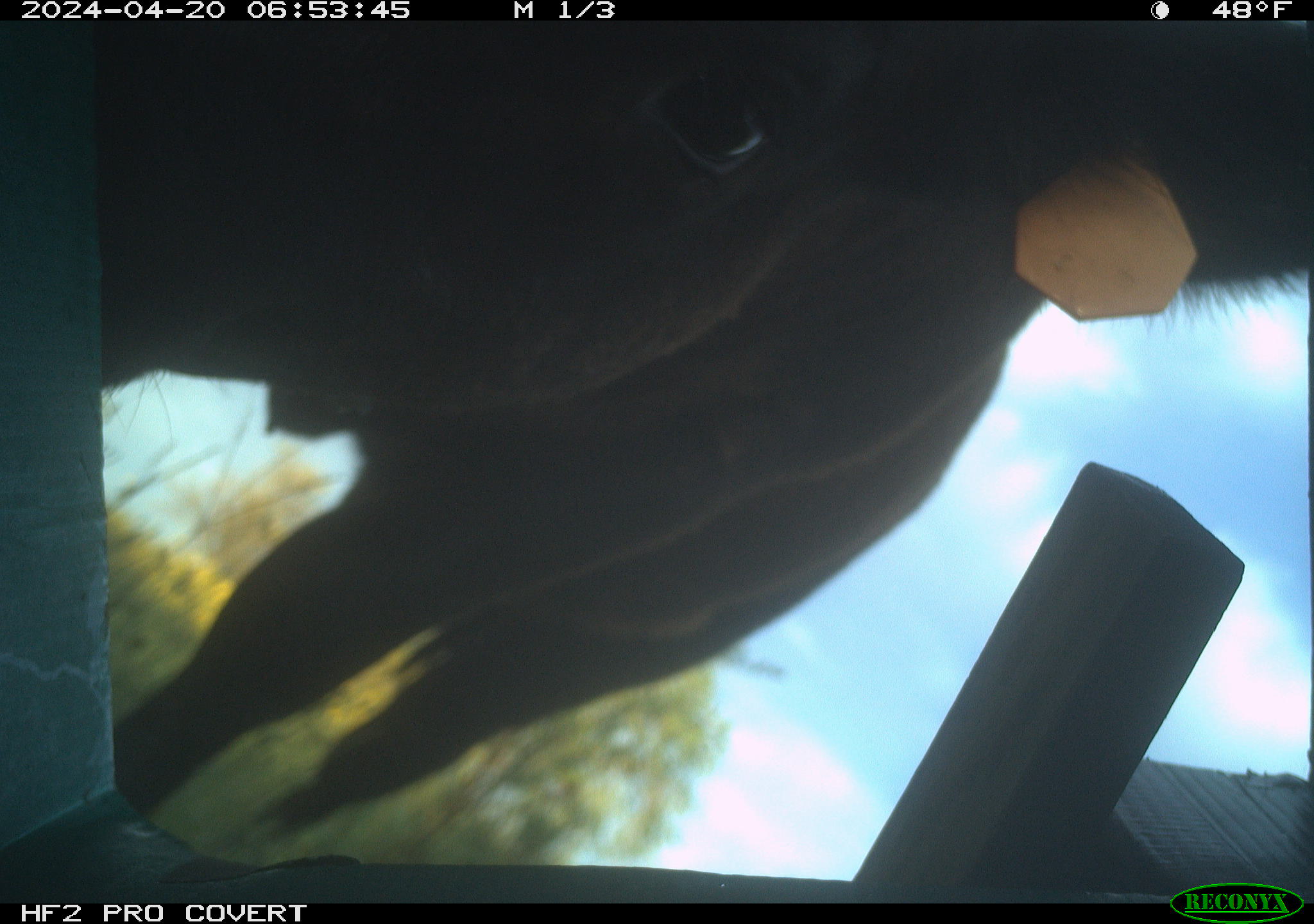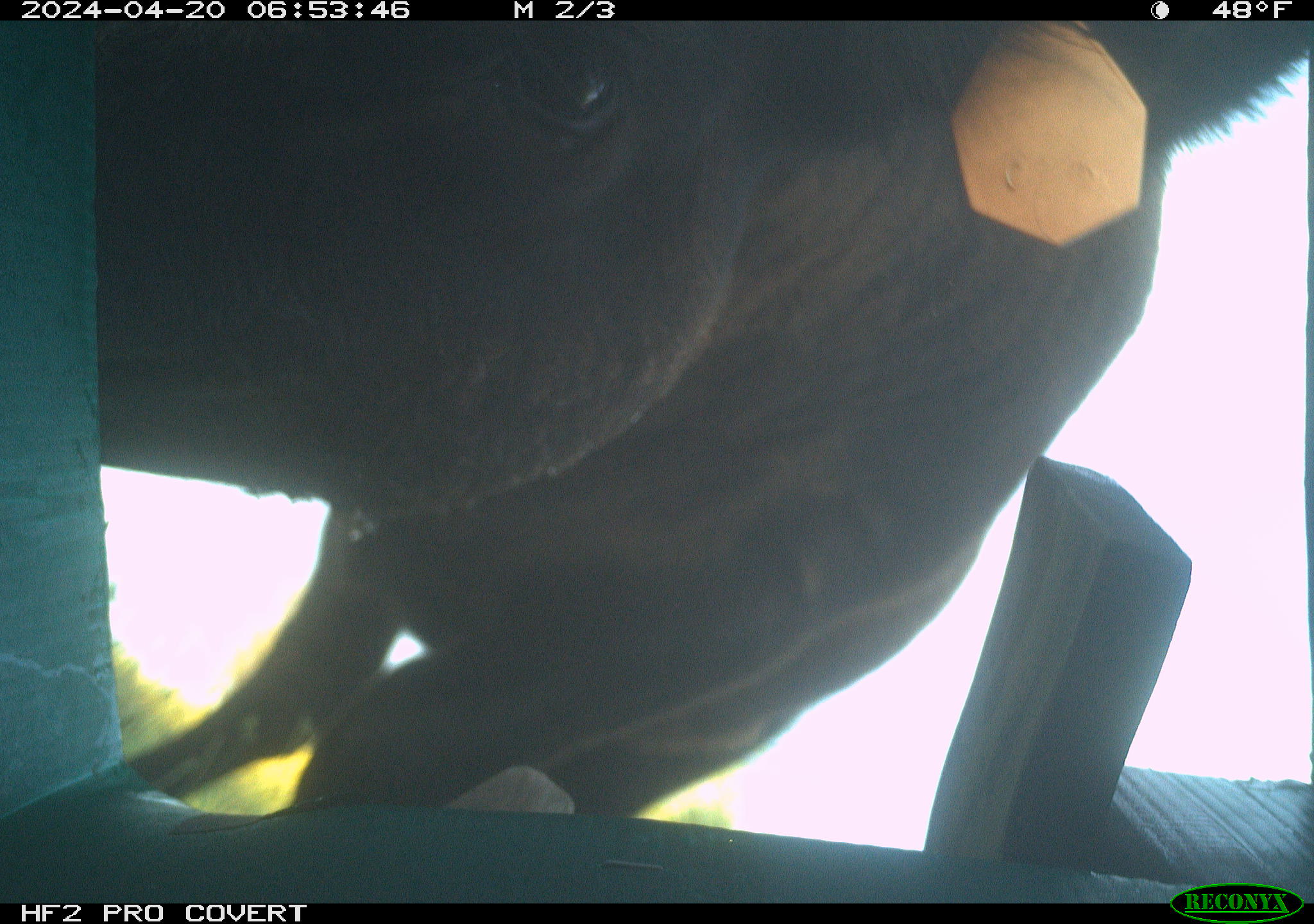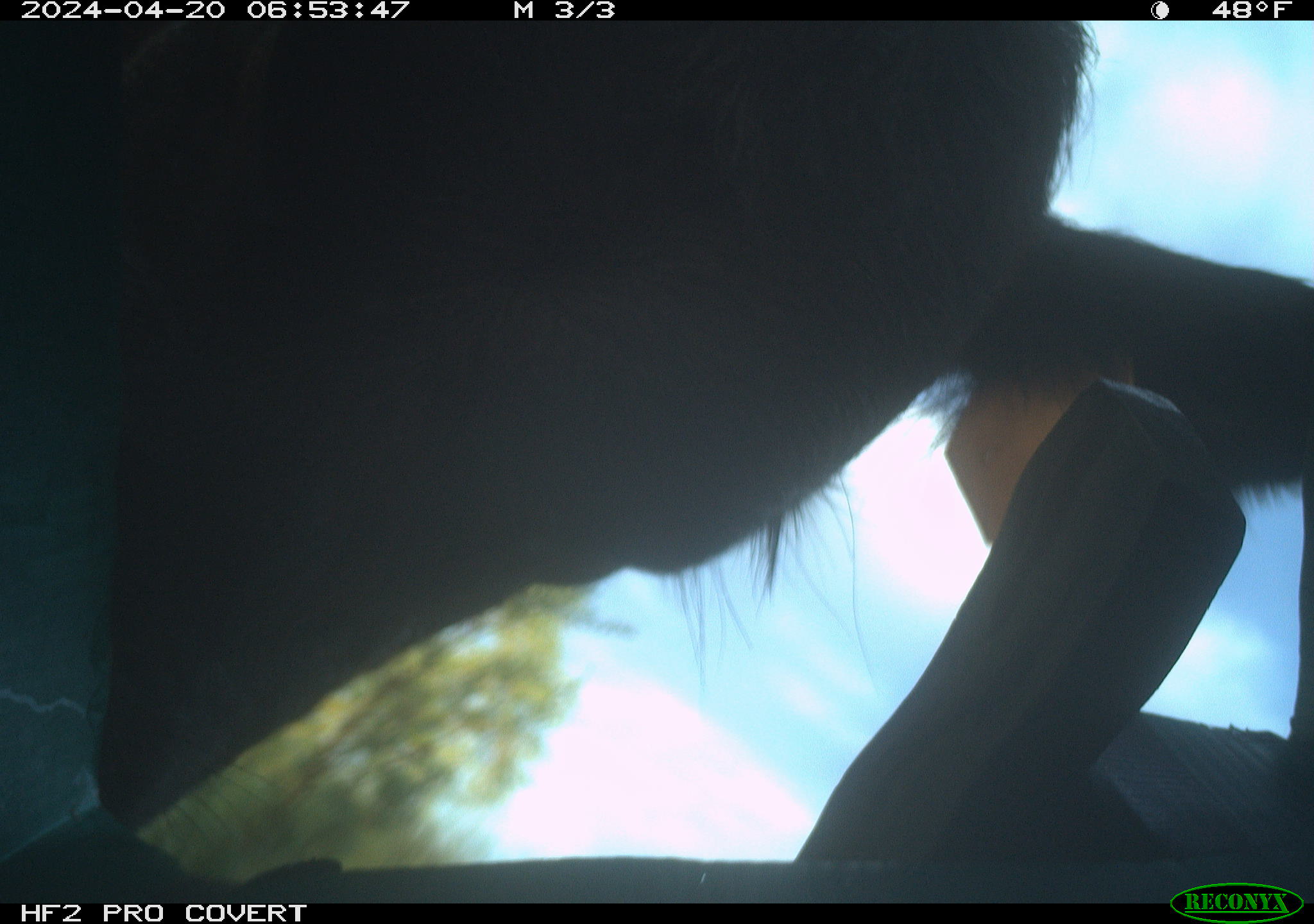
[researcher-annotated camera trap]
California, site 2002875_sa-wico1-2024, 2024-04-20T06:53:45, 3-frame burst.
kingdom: Animalia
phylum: Chordata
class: Mammalia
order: Artiodactyla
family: Bovidae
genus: Bos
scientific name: Bos taurus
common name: domestic cattle